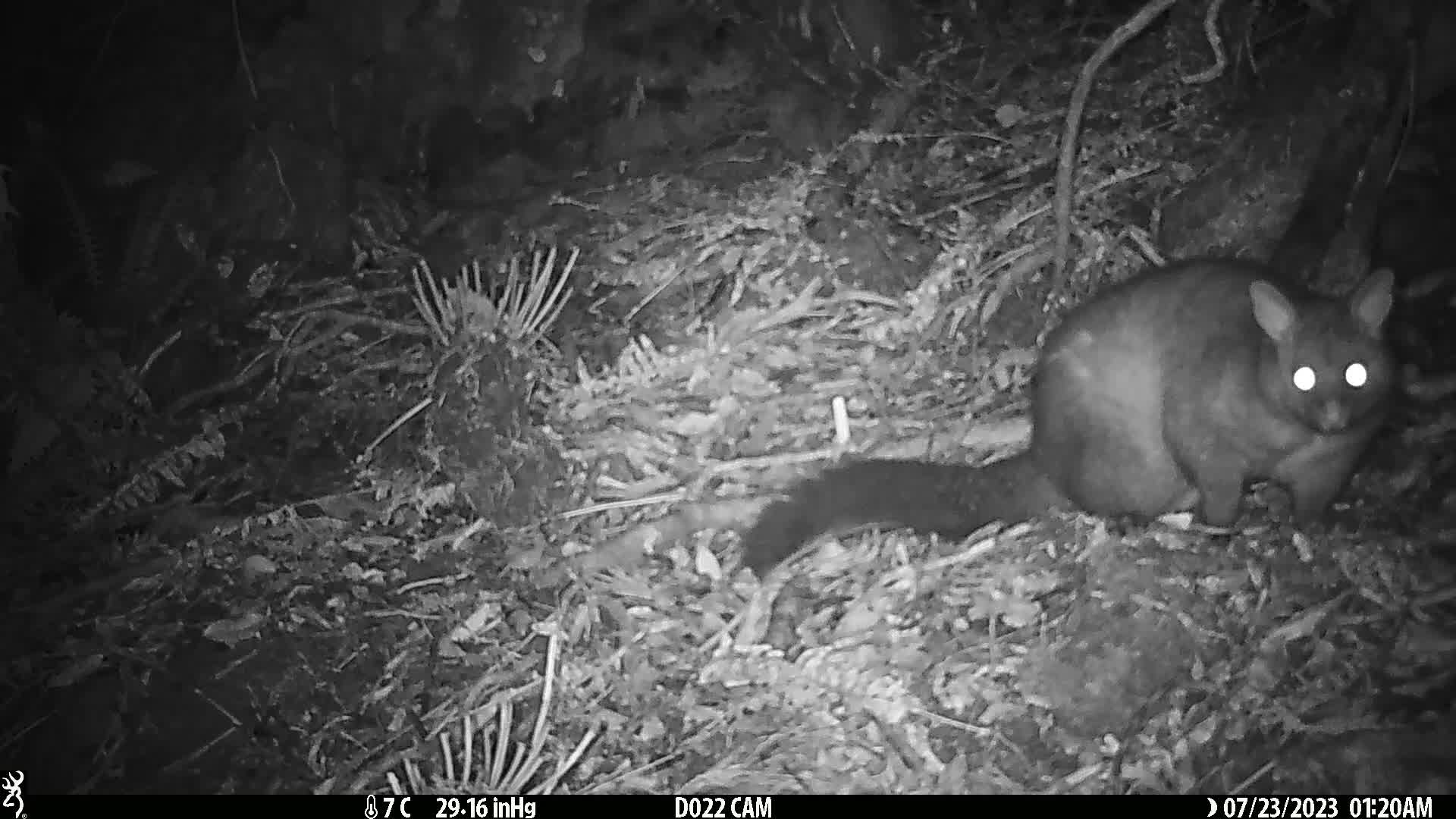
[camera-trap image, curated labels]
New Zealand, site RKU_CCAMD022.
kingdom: Animalia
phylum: Chordata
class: Mammalia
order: Diprotodontia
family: Phalangeridae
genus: Trichosurus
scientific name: Trichosurus vulpecula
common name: common brushtail possum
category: possum